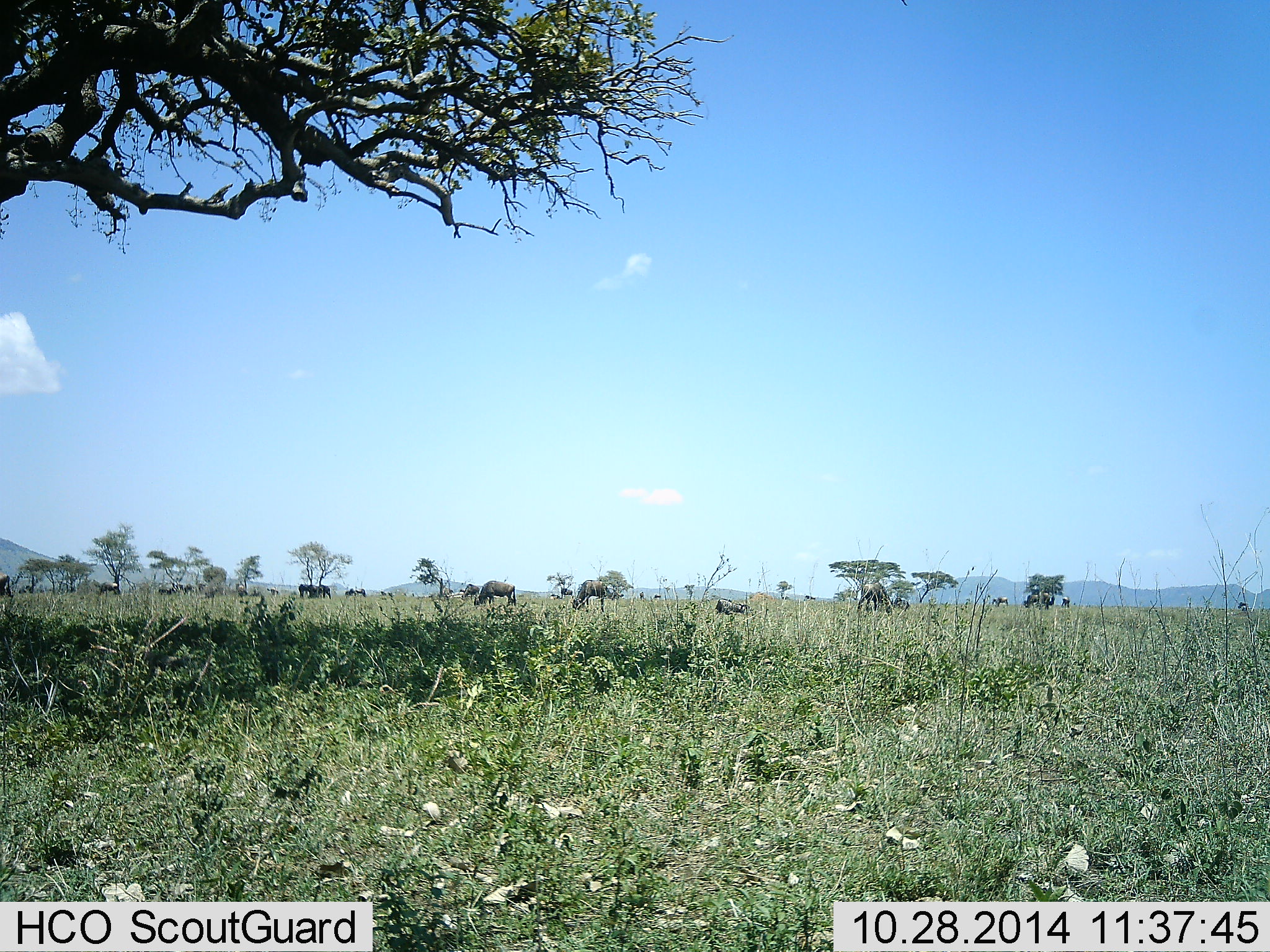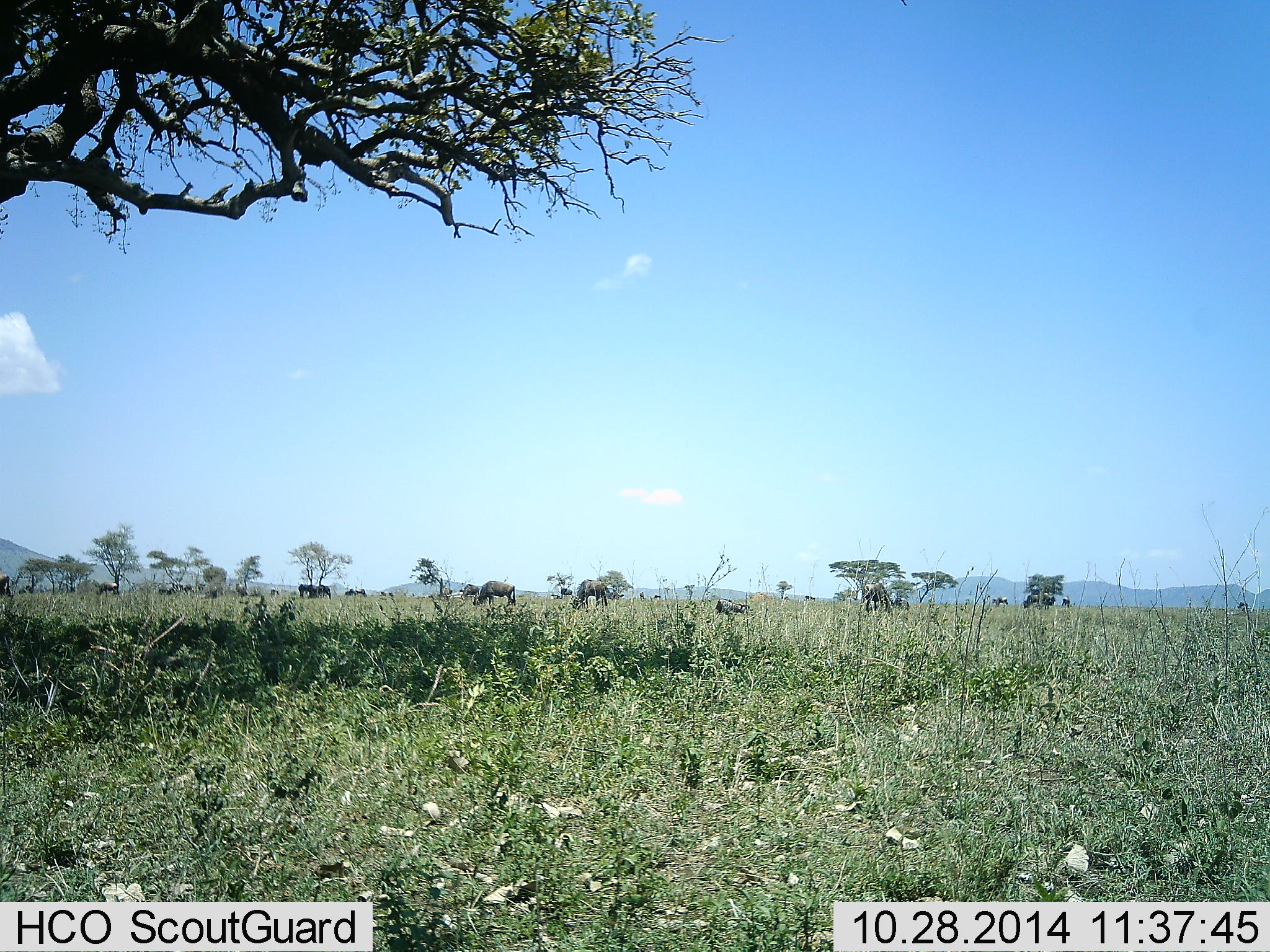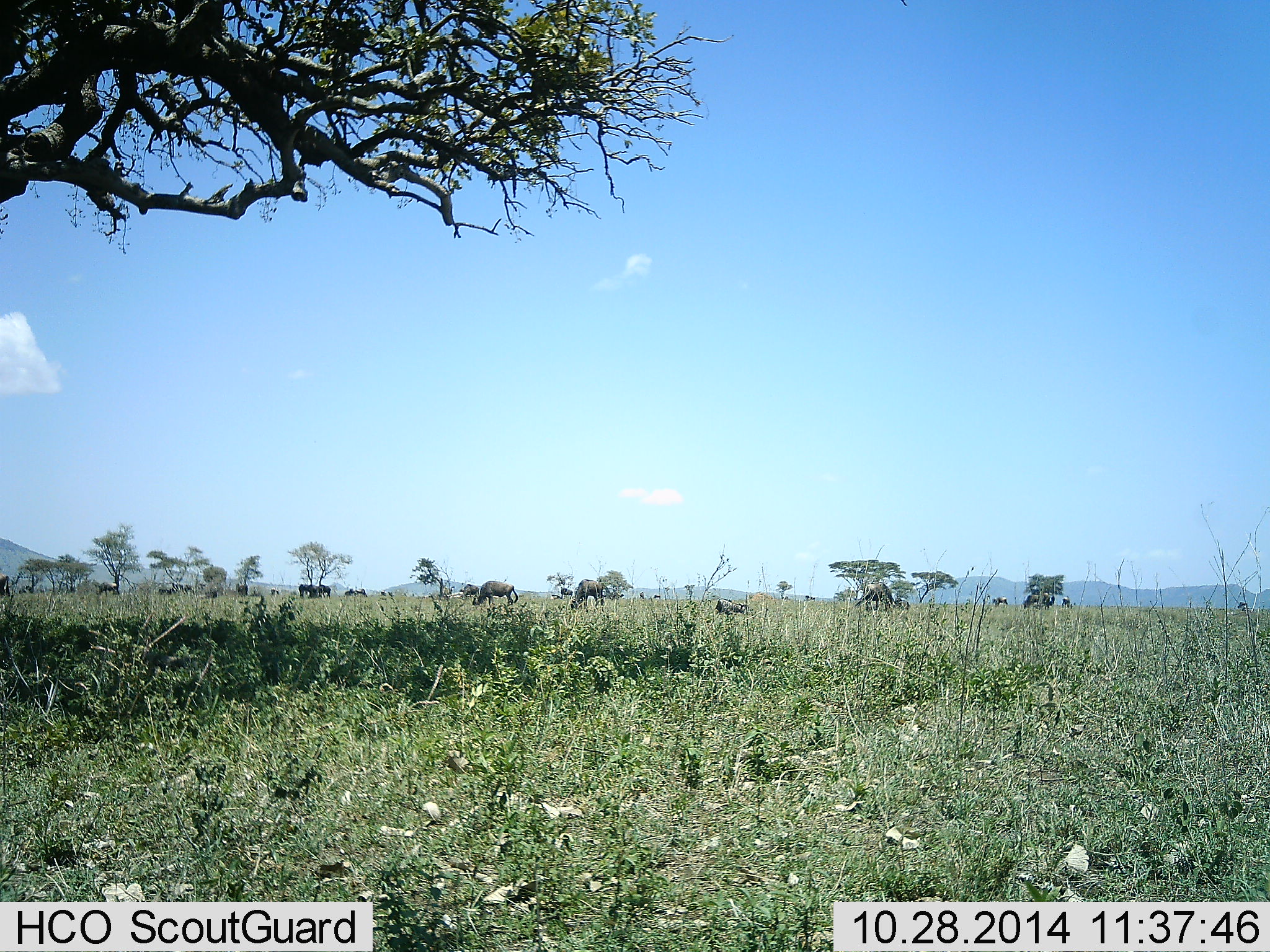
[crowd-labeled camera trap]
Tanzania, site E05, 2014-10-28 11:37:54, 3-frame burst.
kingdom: Animalia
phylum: Chordata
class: Mammalia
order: Artiodactyla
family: Bovidae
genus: Connochaetes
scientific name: Connochaetes taurinus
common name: blue wildebeest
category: wildebeest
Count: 11-50.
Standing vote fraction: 36%.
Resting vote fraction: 18%.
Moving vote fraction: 0%.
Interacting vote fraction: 0%.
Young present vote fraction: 0%.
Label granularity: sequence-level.